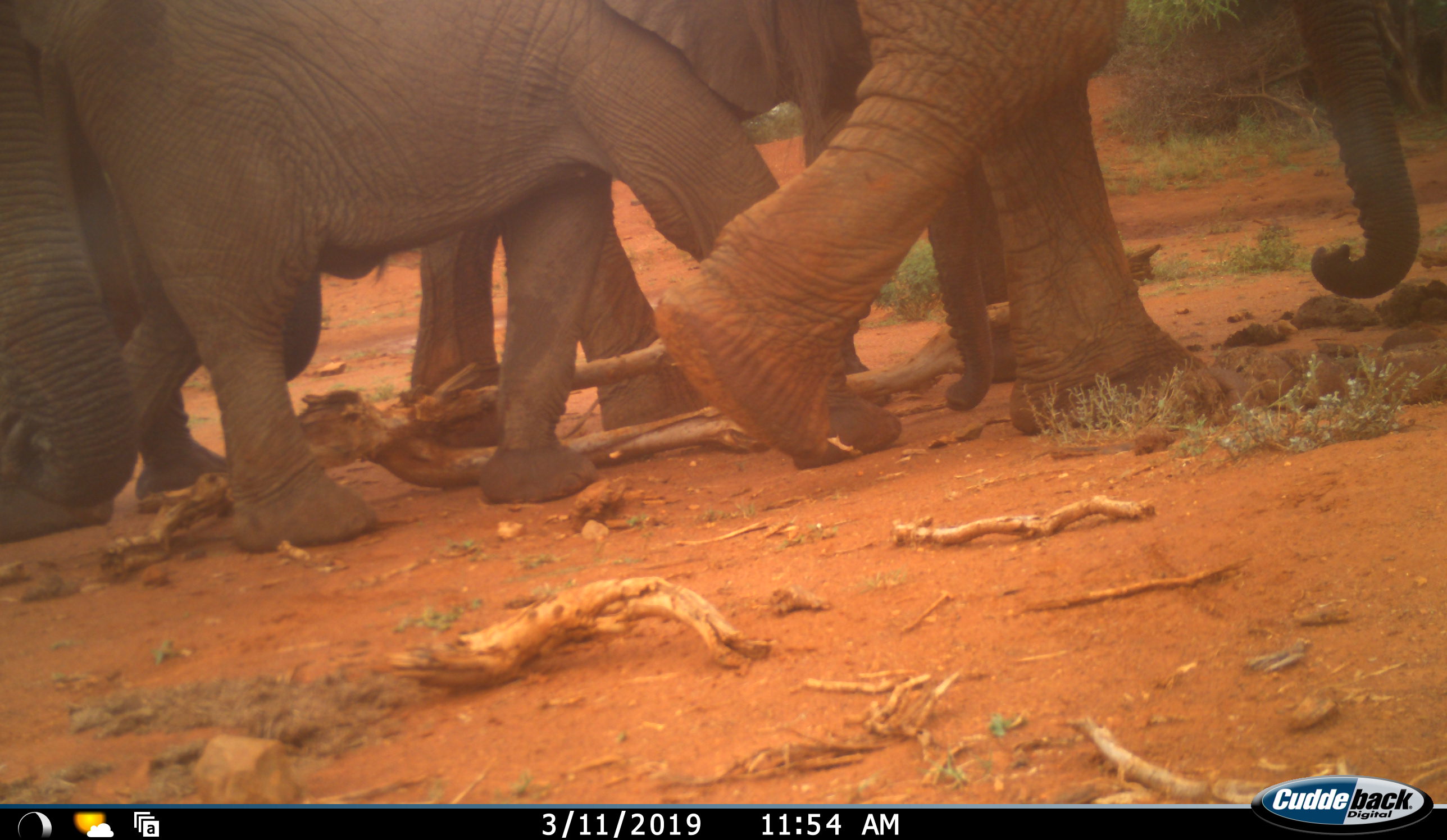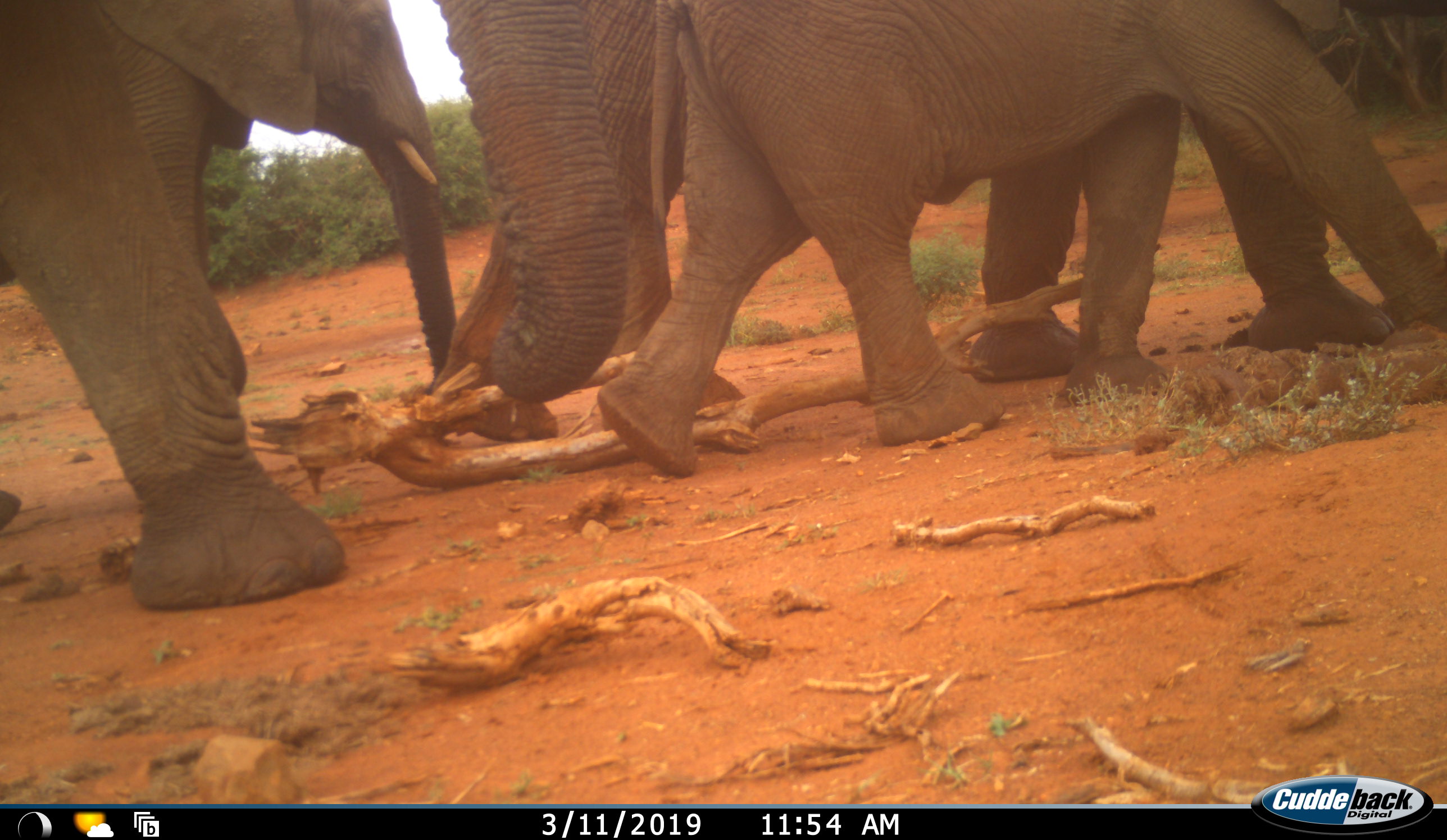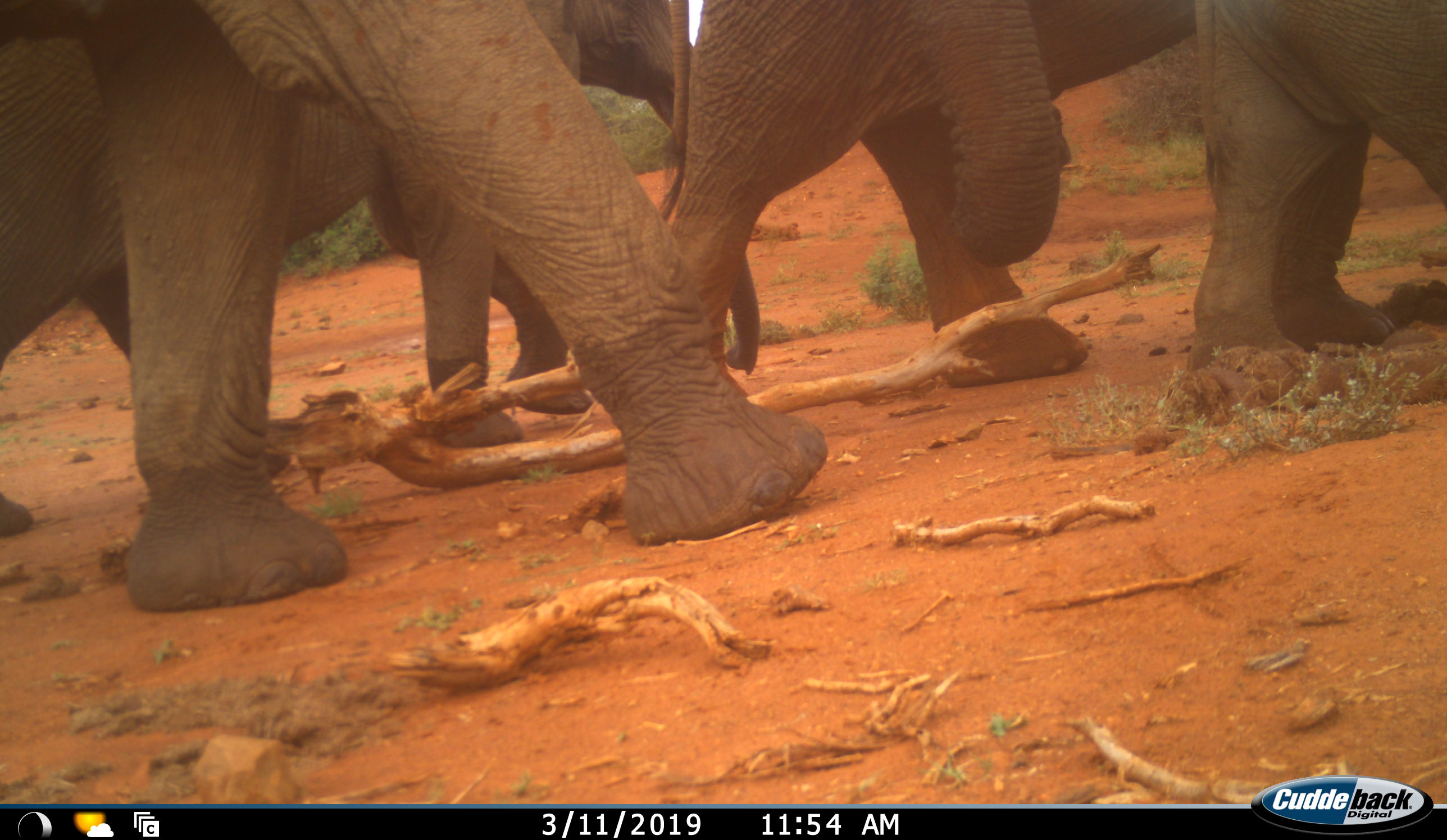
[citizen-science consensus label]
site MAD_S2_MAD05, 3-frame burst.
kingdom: Animalia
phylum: Chordata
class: Mammalia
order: Proboscidea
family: Elephantidae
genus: Loxodonta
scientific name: Loxodonta africana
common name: african bush elephant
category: elephant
Elephant (african bush elephant) (Loxodonta africana), count 5. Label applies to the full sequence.